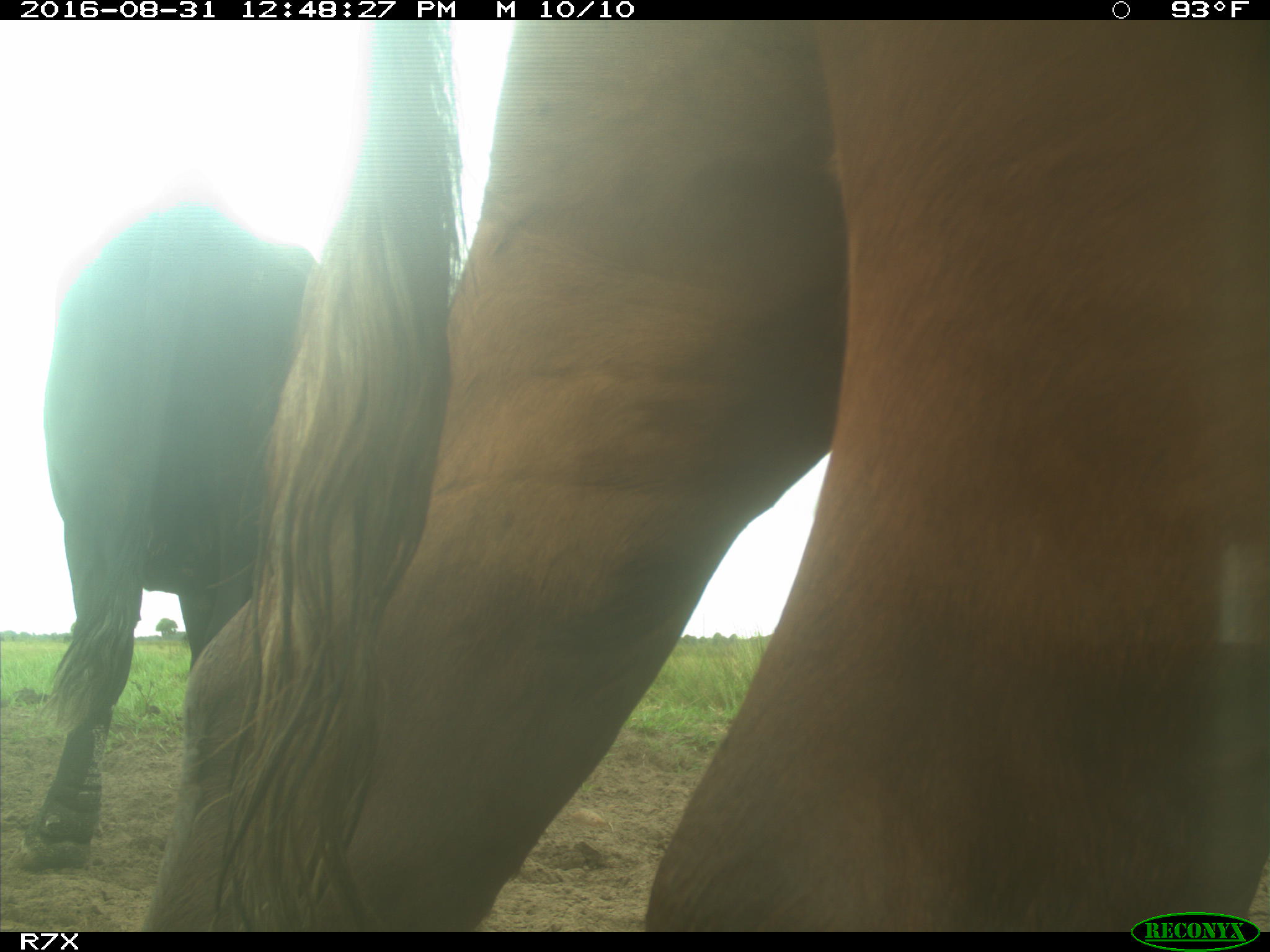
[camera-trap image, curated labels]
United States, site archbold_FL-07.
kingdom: Animalia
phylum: Chordata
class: Mammalia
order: Artiodactyla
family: Bovidae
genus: Bos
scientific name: Bos taurus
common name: domestic cow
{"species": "Bos taurus (domestic cow)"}